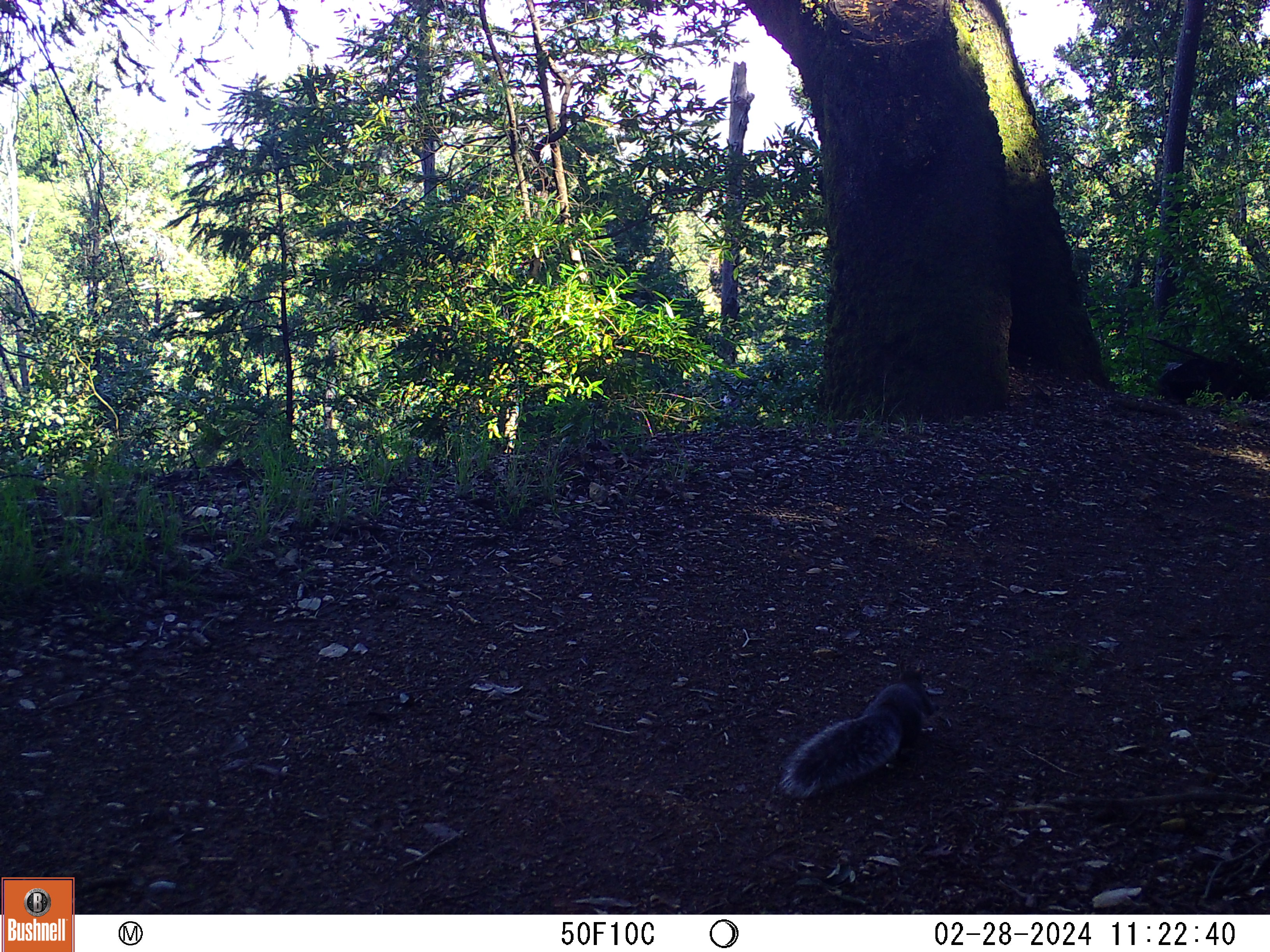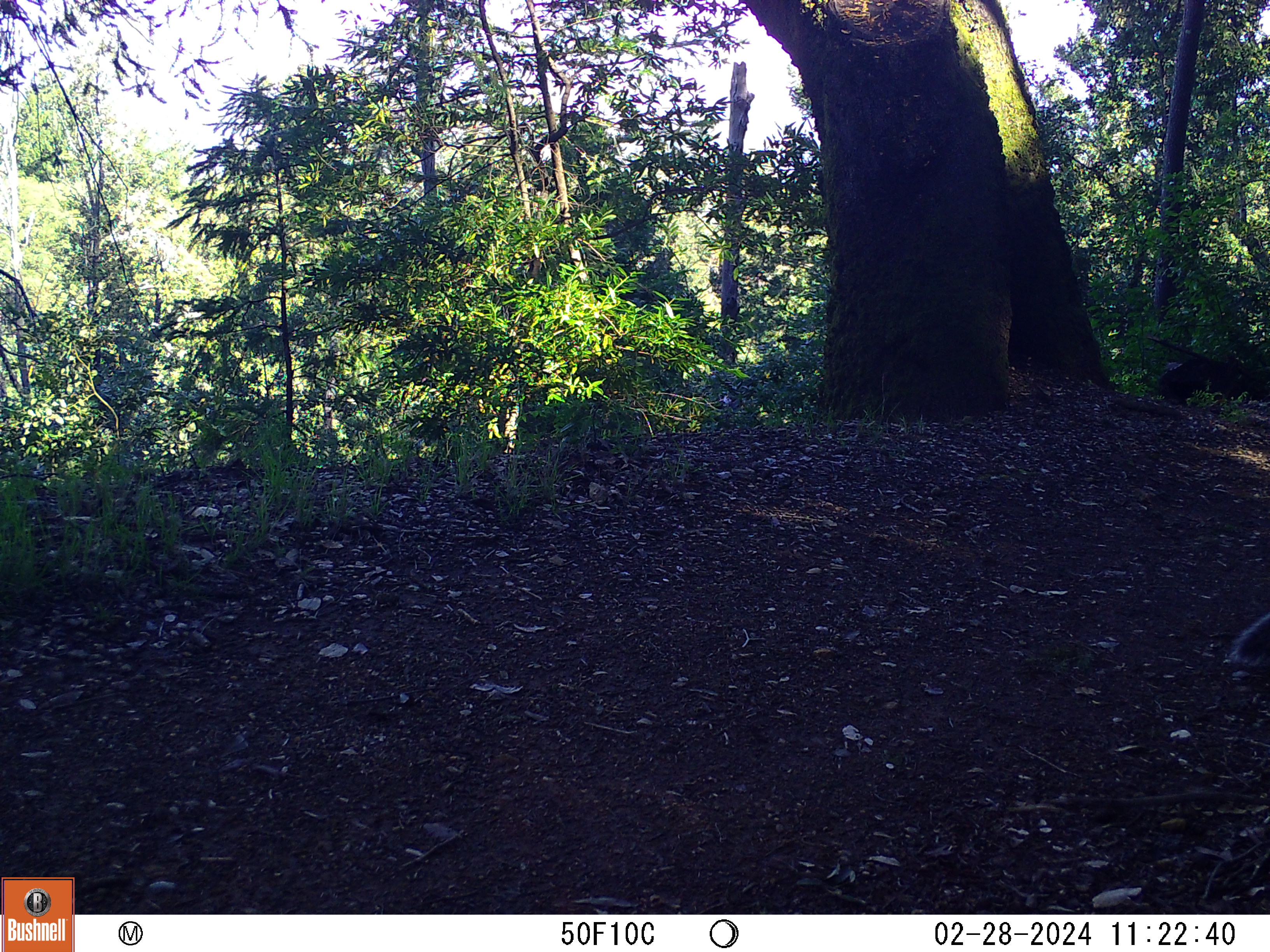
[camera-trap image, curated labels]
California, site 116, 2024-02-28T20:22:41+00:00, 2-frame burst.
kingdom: Animalia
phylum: Chordata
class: Mammalia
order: Rodentia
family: Sciuridae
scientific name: Sciuridae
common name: squirrel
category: unknown squirrel